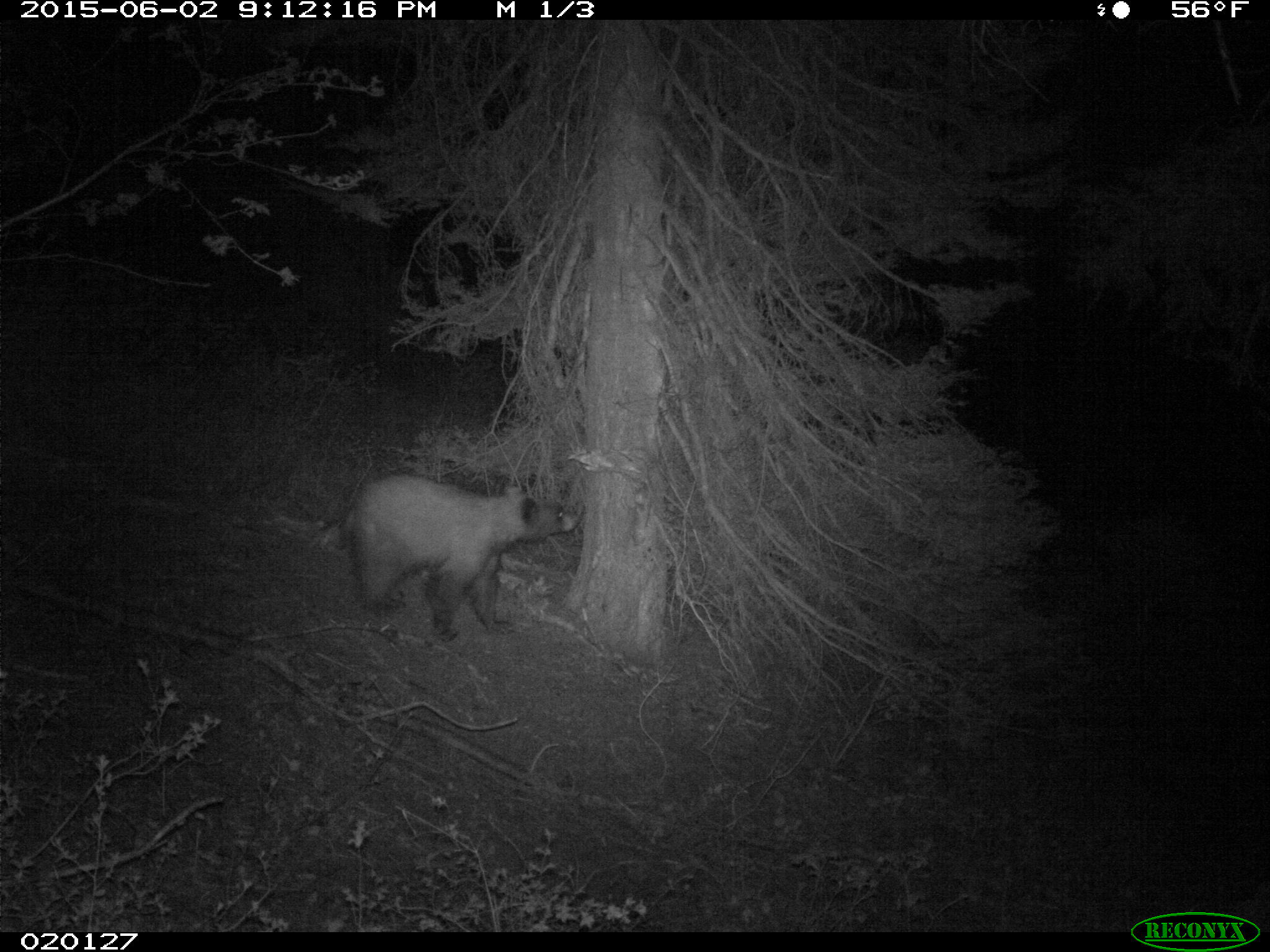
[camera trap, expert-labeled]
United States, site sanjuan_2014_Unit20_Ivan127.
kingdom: Animalia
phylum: Chordata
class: Mammalia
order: Carnivora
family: Ursidae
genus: Ursus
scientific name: Ursus americanus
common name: american black bear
Ursus americanus (american black bear).